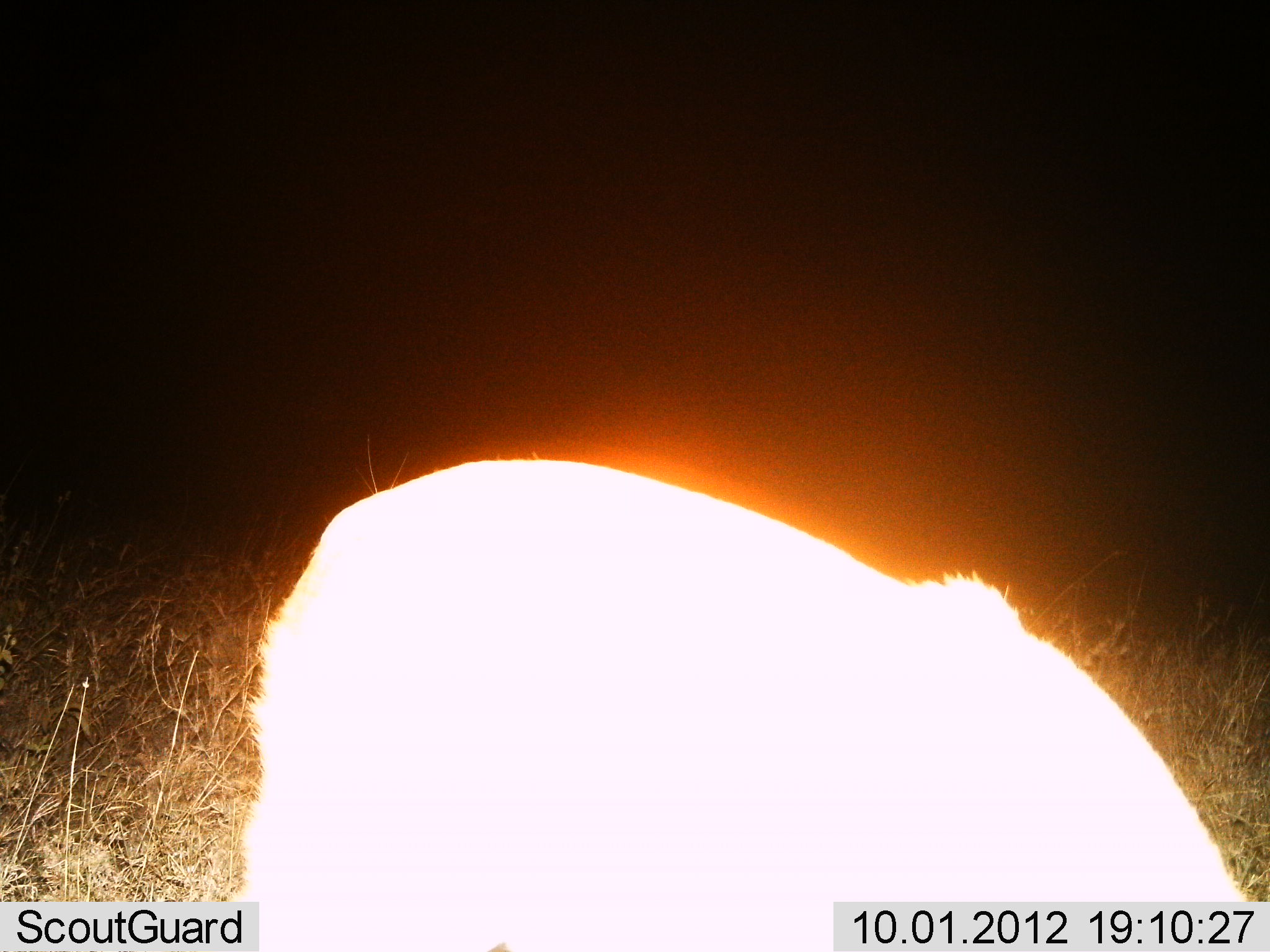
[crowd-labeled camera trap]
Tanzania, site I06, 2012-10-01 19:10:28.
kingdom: Animalia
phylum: Chordata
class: Mammalia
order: Artiodactyla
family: Bovidae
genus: Redunca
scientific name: Redunca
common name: reedbuck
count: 1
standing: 33%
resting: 0%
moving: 0%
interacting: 0%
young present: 0%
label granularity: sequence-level